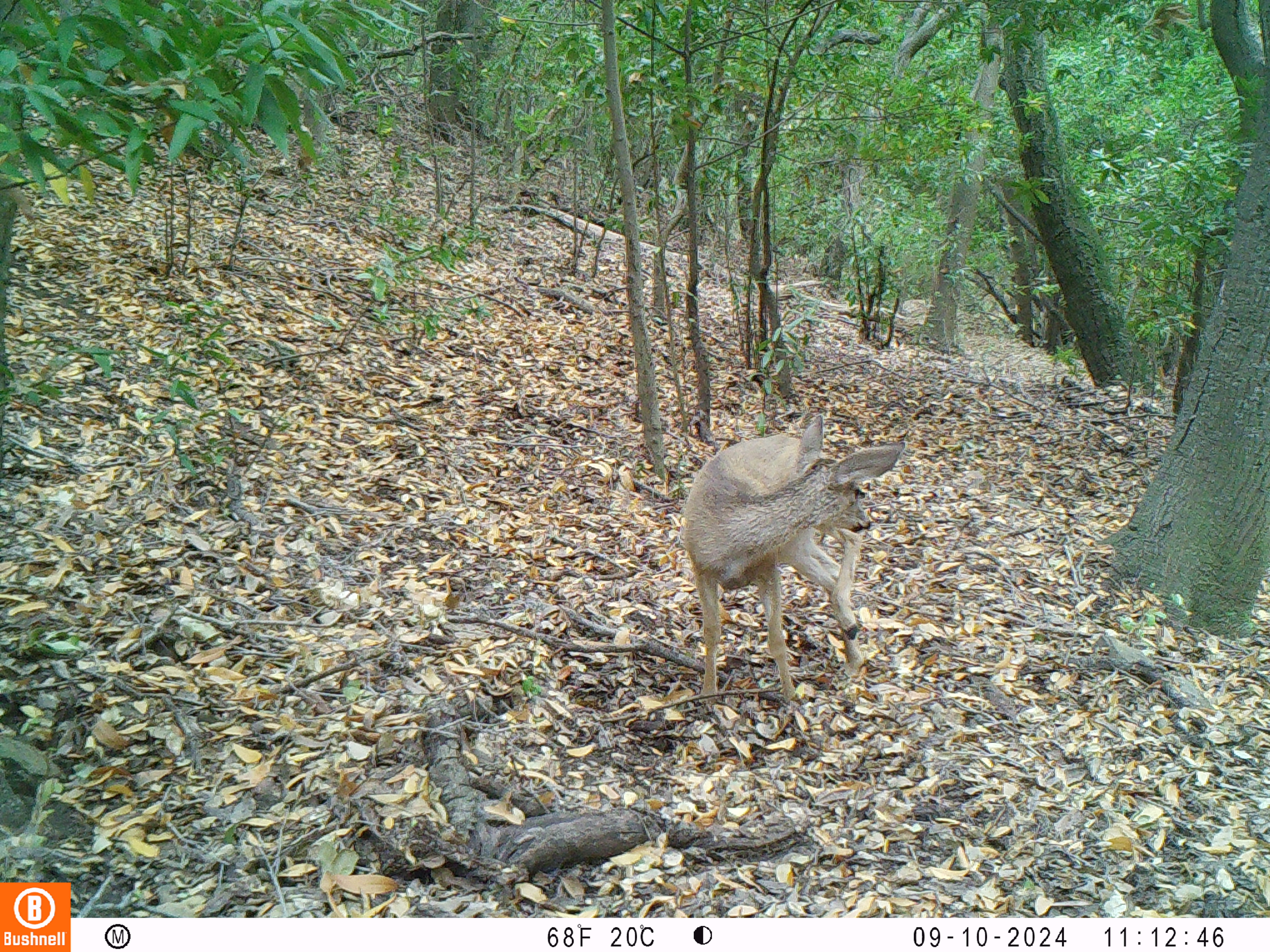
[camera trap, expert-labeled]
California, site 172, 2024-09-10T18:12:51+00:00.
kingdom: Animalia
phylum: Chordata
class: Mammalia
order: Artiodactyla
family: Cervidae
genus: Odocoileus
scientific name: Odocoileus hemionus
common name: mule deer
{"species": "mule deer (Odocoileus hemionus)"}